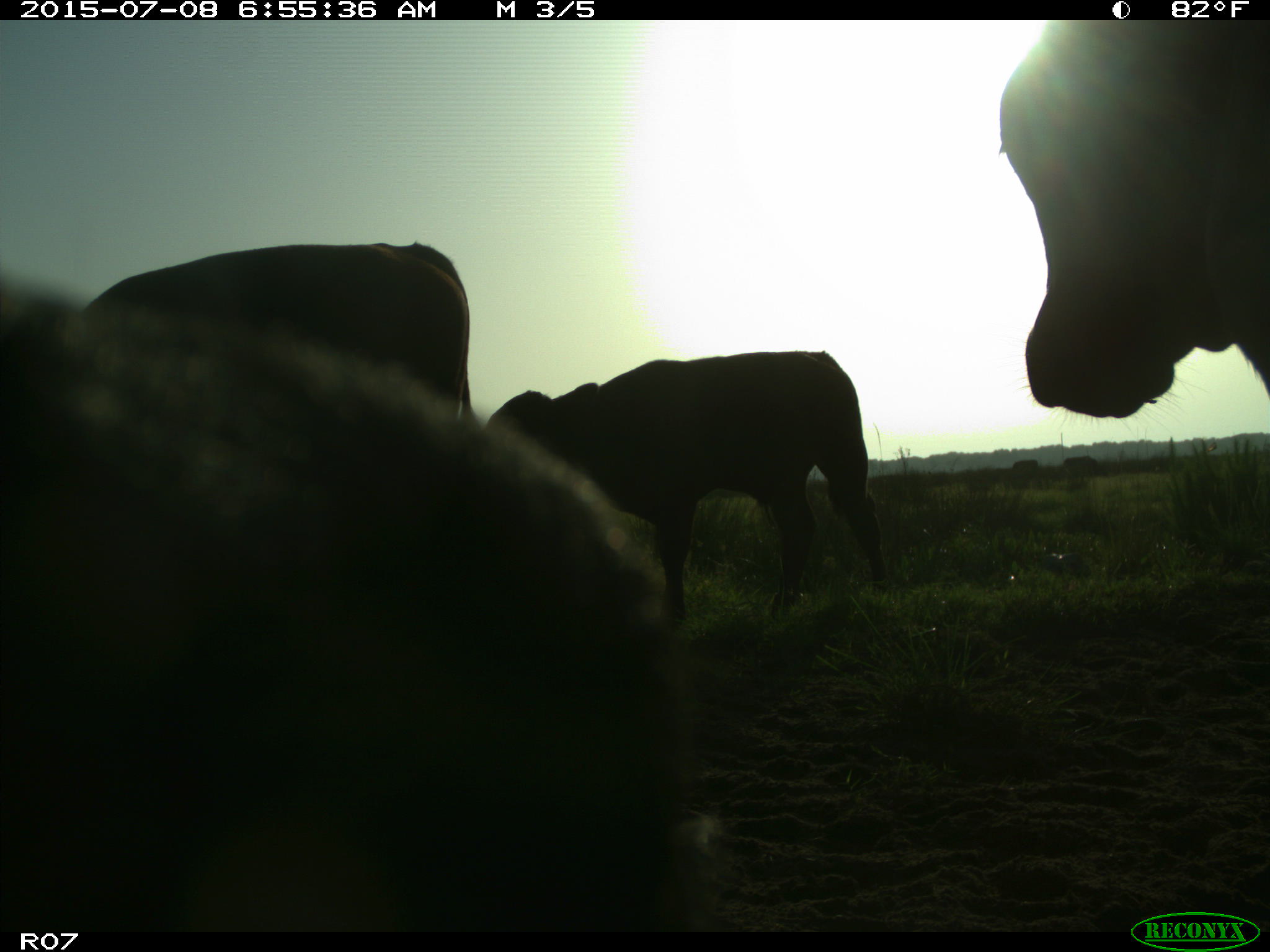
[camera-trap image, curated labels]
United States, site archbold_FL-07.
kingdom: Animalia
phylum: Chordata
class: Mammalia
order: Artiodactyla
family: Bovidae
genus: Bos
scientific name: Bos taurus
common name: domestic cow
Bos taurus (domestic cow).